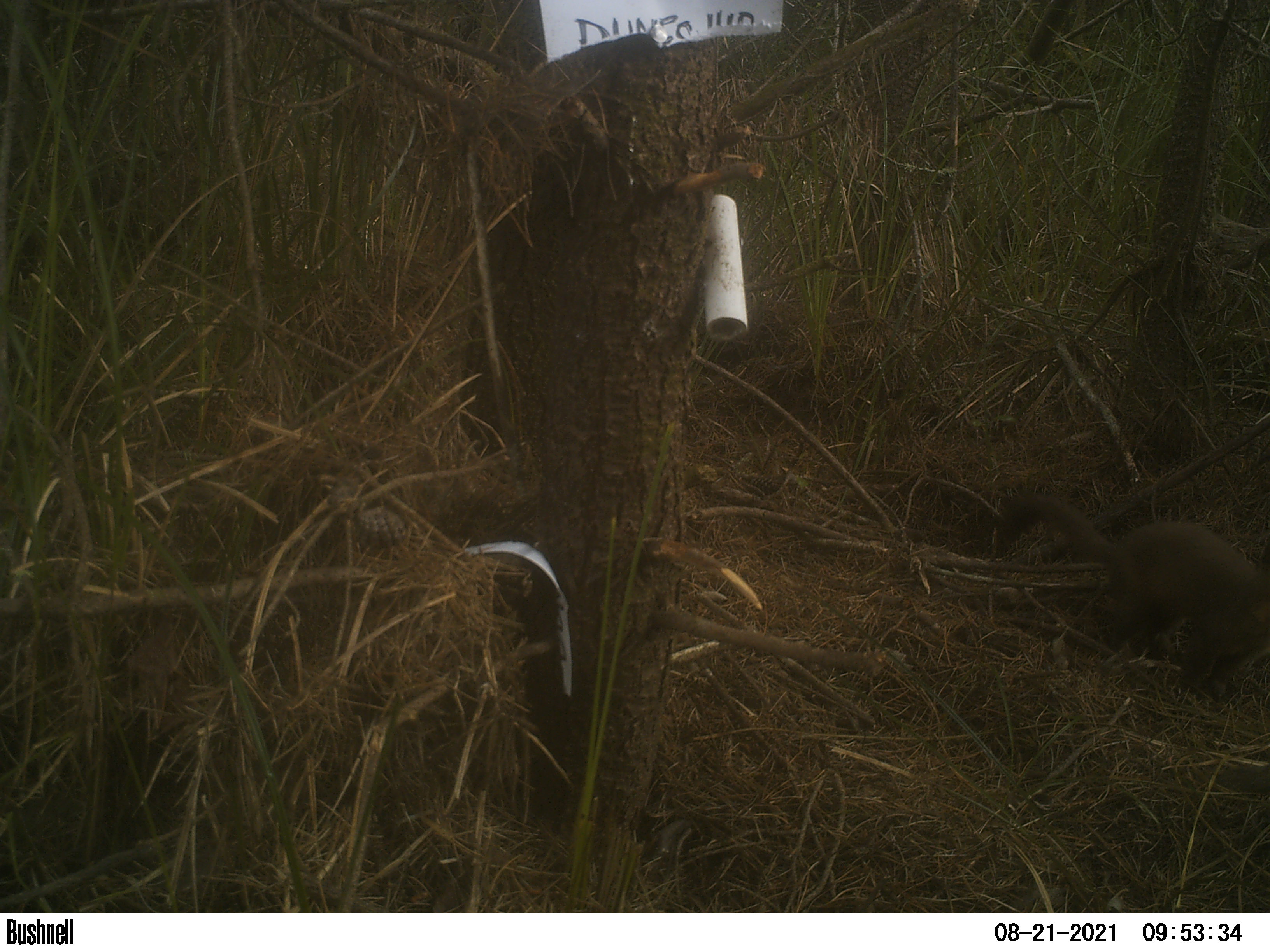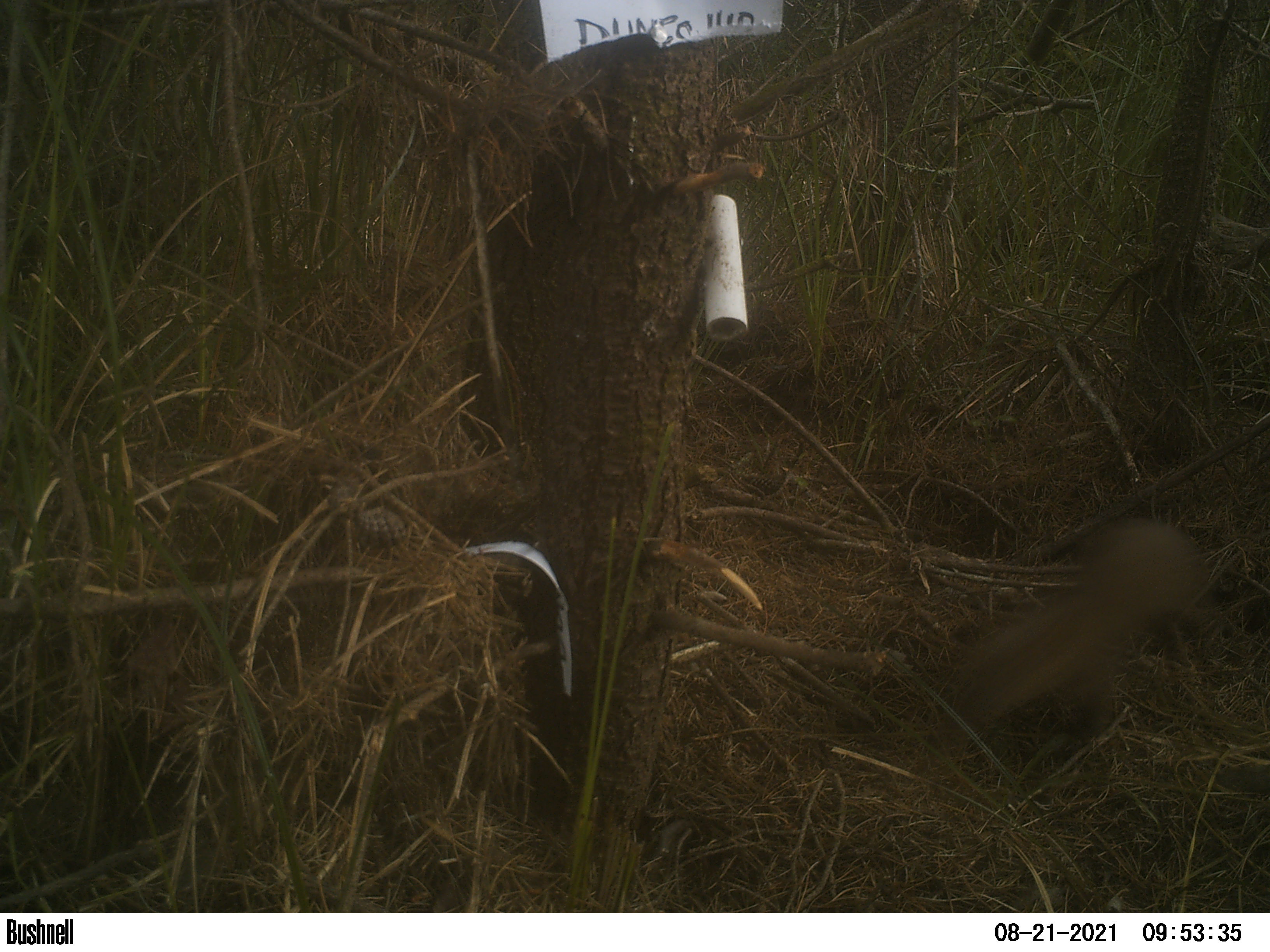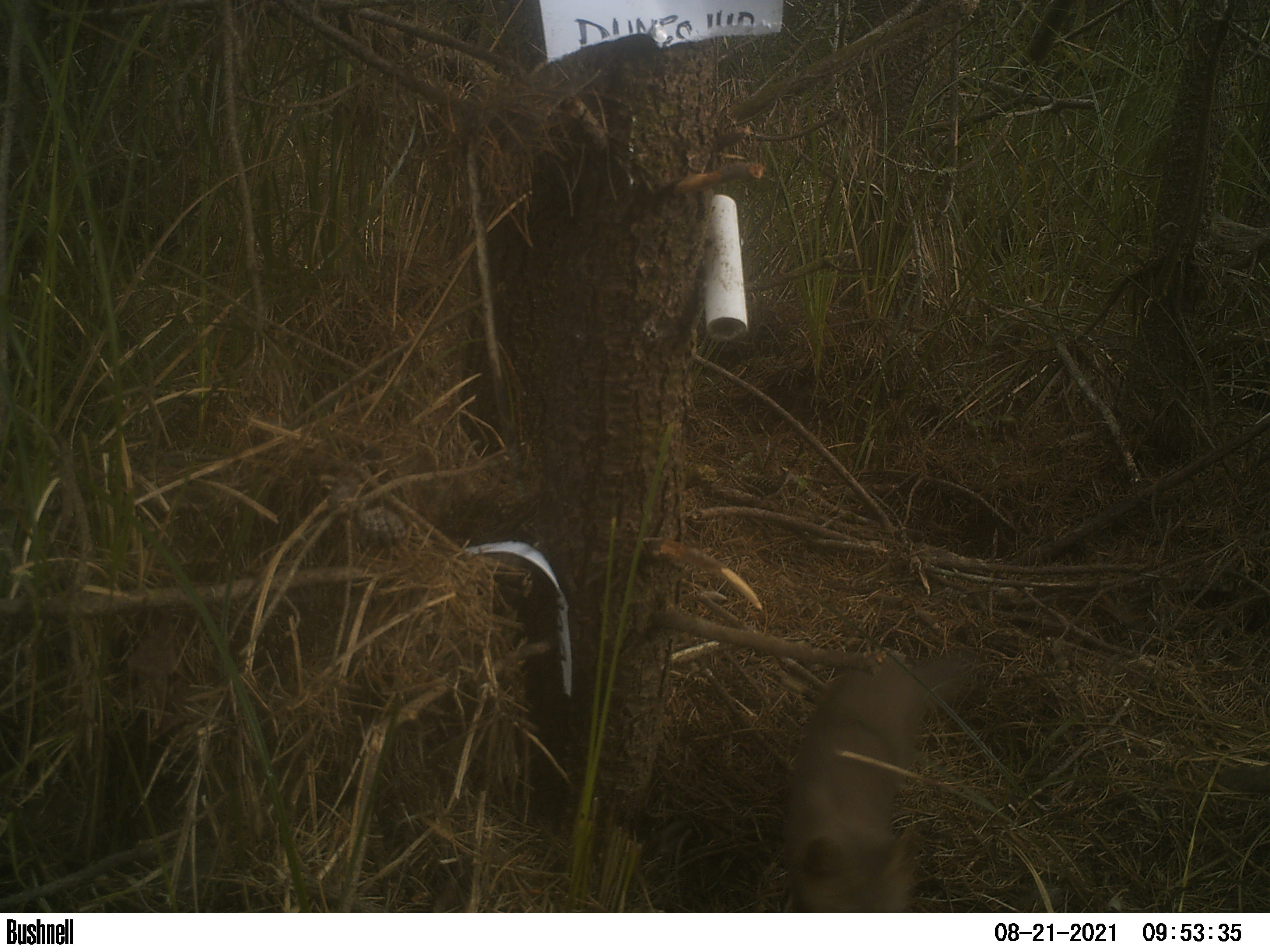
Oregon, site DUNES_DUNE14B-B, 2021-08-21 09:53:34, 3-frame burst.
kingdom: Animalia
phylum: Chordata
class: Mammalia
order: Carnivora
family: Mustelidae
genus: Martes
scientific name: Martes americana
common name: marten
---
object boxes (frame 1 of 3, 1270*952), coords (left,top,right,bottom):
marten: (976,478,1265,697)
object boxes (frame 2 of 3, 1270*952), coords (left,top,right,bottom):
marten: (920,506,1220,744)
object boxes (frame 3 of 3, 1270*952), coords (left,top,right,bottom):
marten: (772,631,1000,910)